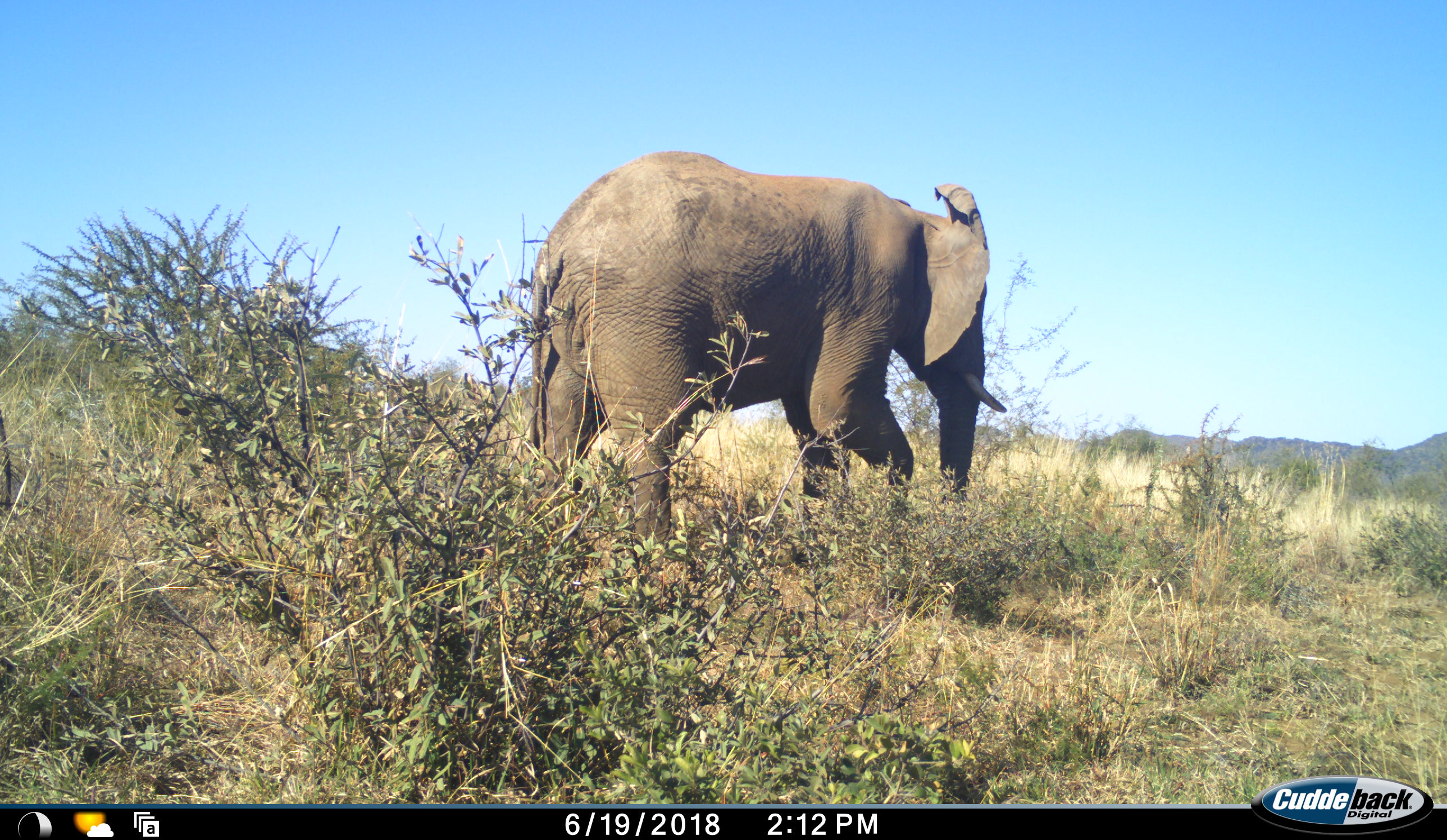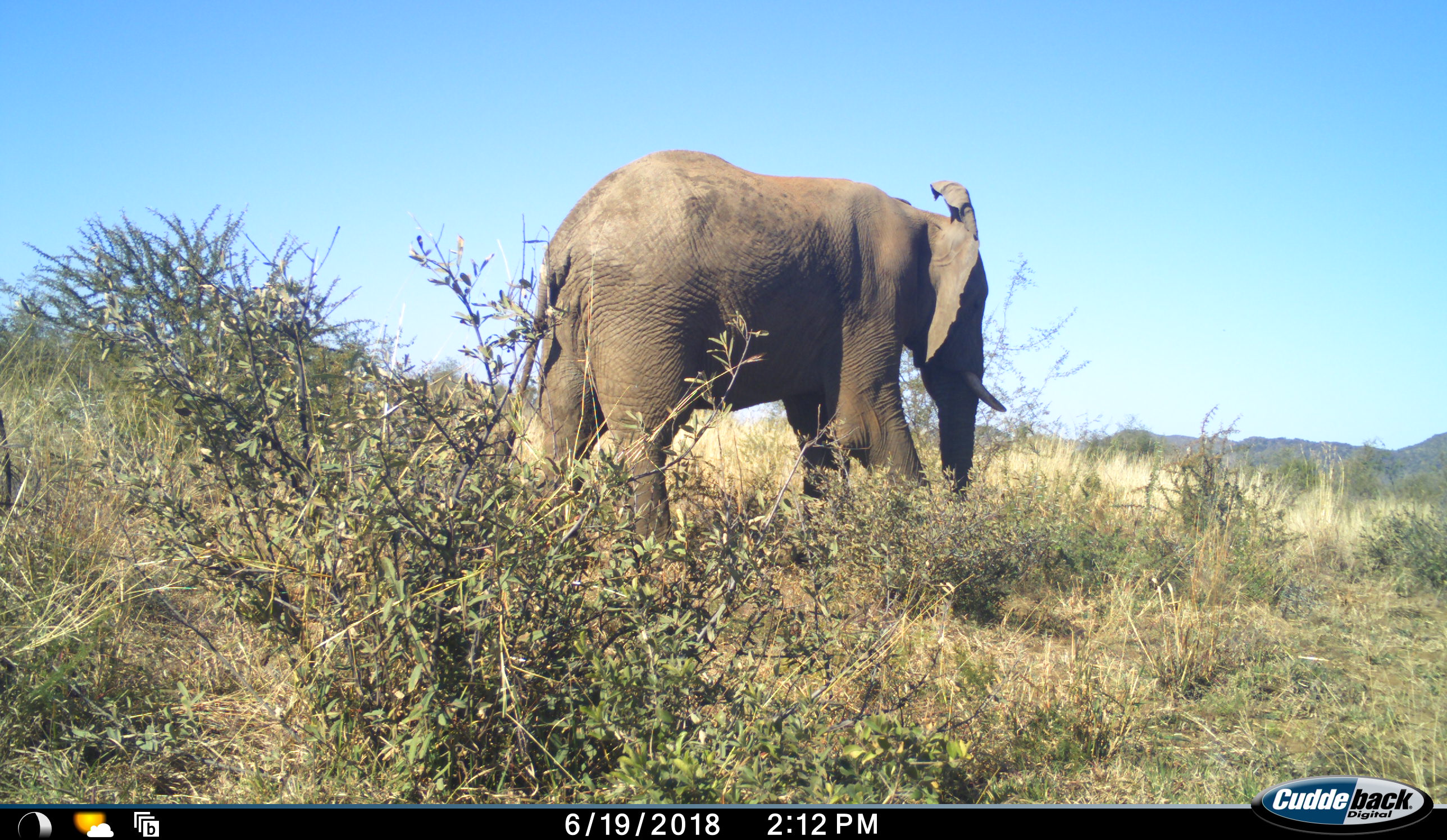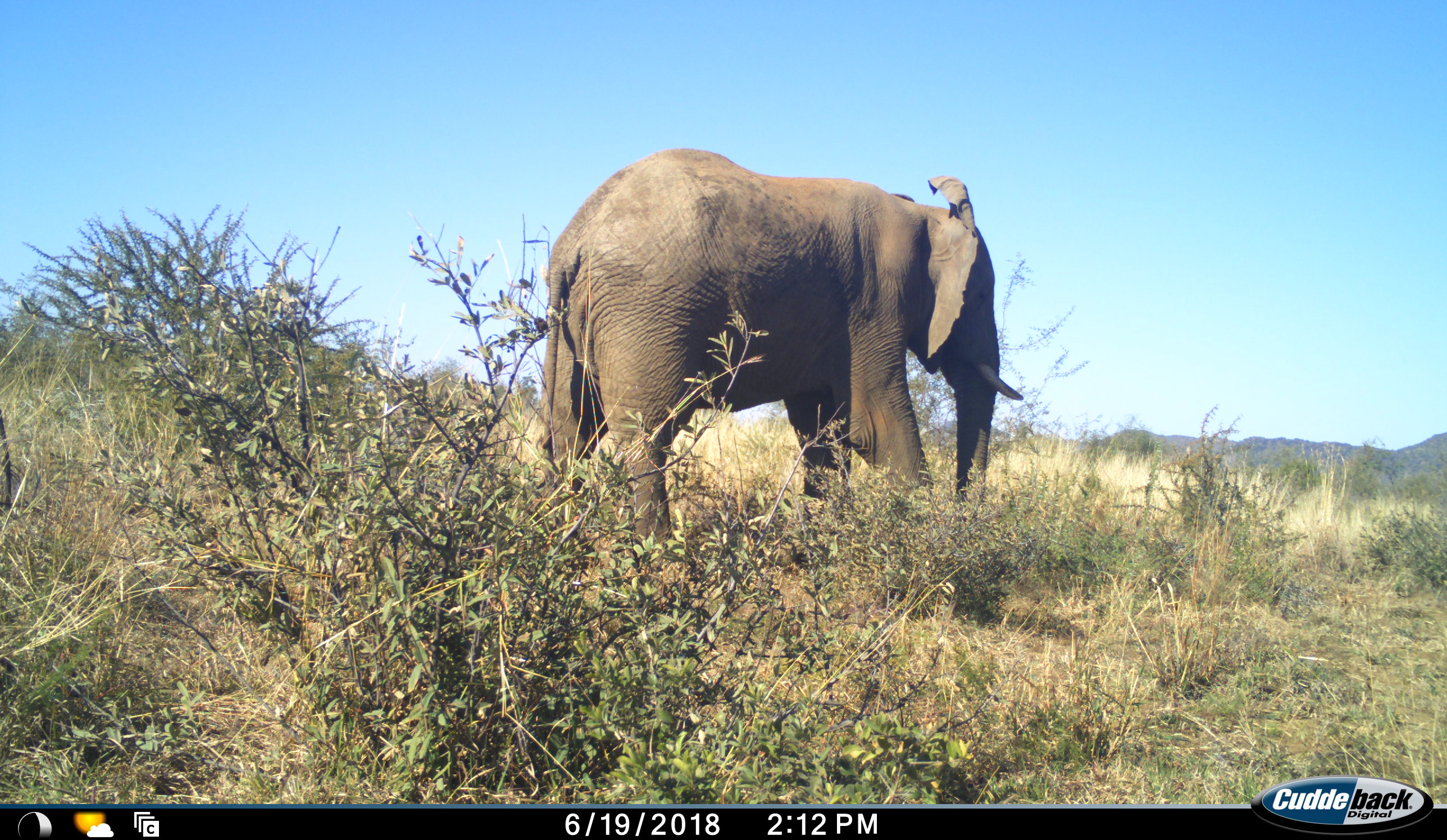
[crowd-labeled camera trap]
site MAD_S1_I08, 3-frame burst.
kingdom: Animalia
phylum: Chordata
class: Mammalia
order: Proboscidea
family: Elephantidae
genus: Loxodonta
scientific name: Loxodonta africana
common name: african bush elephant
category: elephant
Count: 1.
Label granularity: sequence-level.